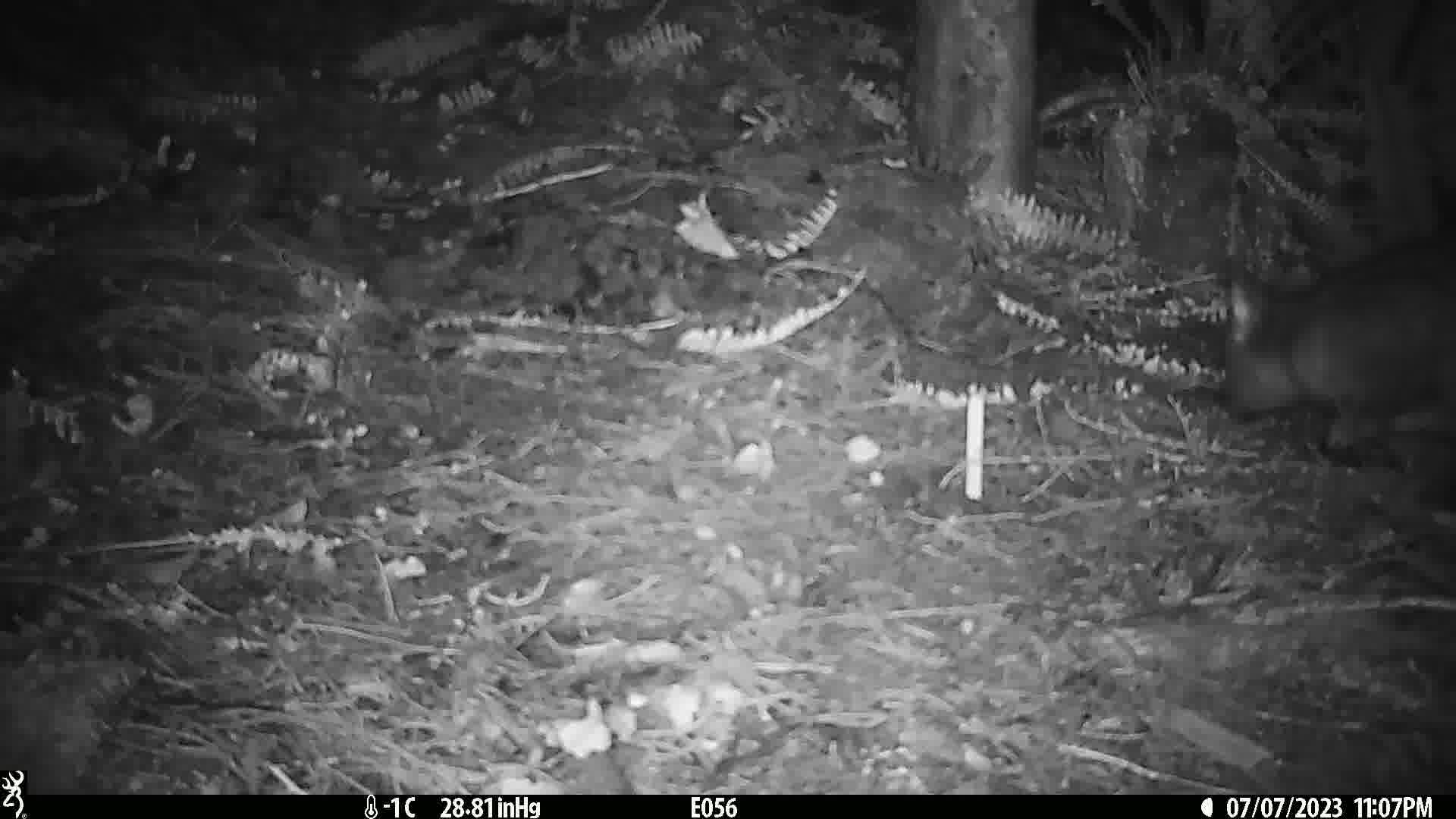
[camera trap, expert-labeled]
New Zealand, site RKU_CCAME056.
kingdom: Animalia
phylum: Chordata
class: Mammalia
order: Diprotodontia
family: Phalangeridae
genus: Trichosurus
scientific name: Trichosurus vulpecula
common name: common brushtail possum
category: possum